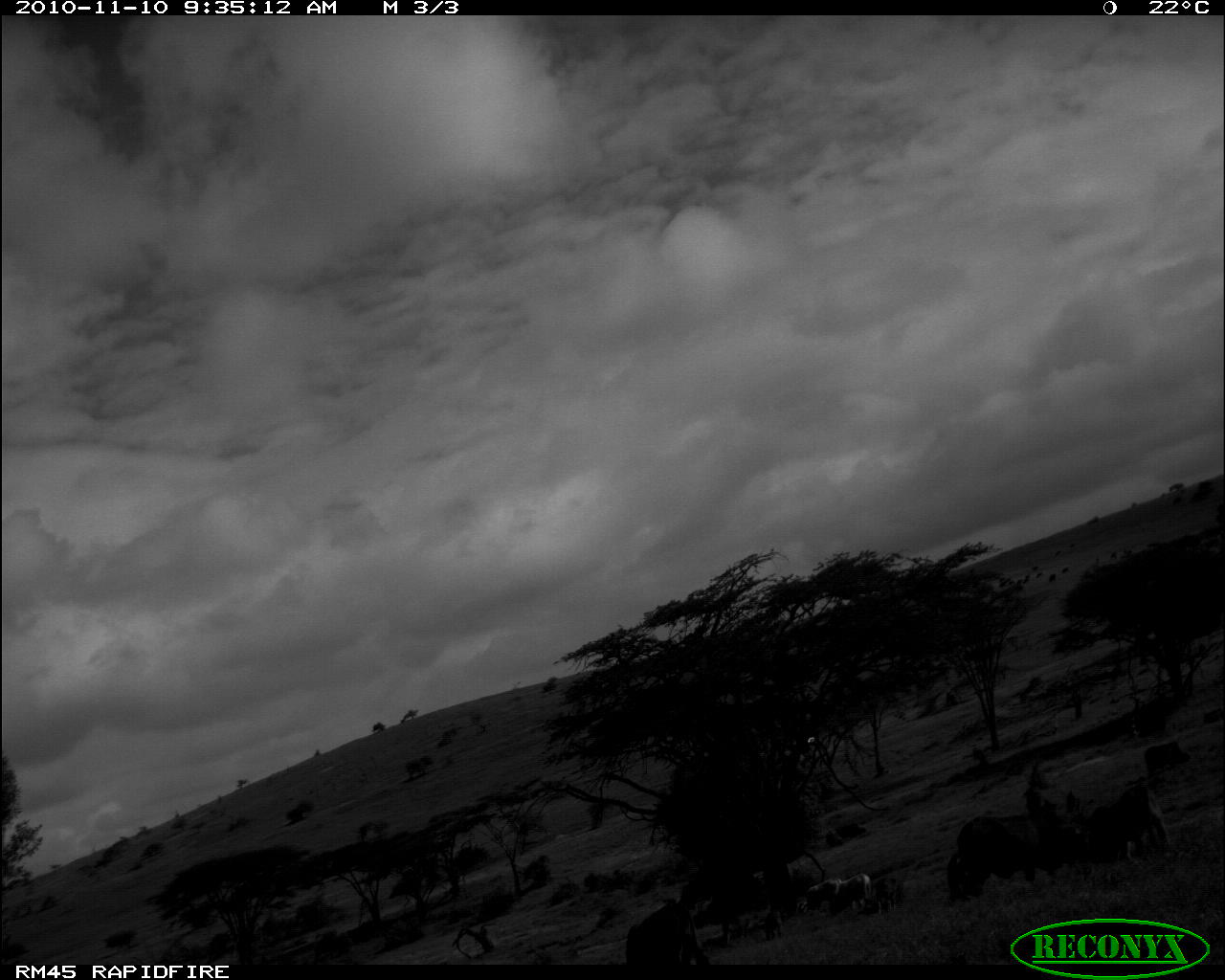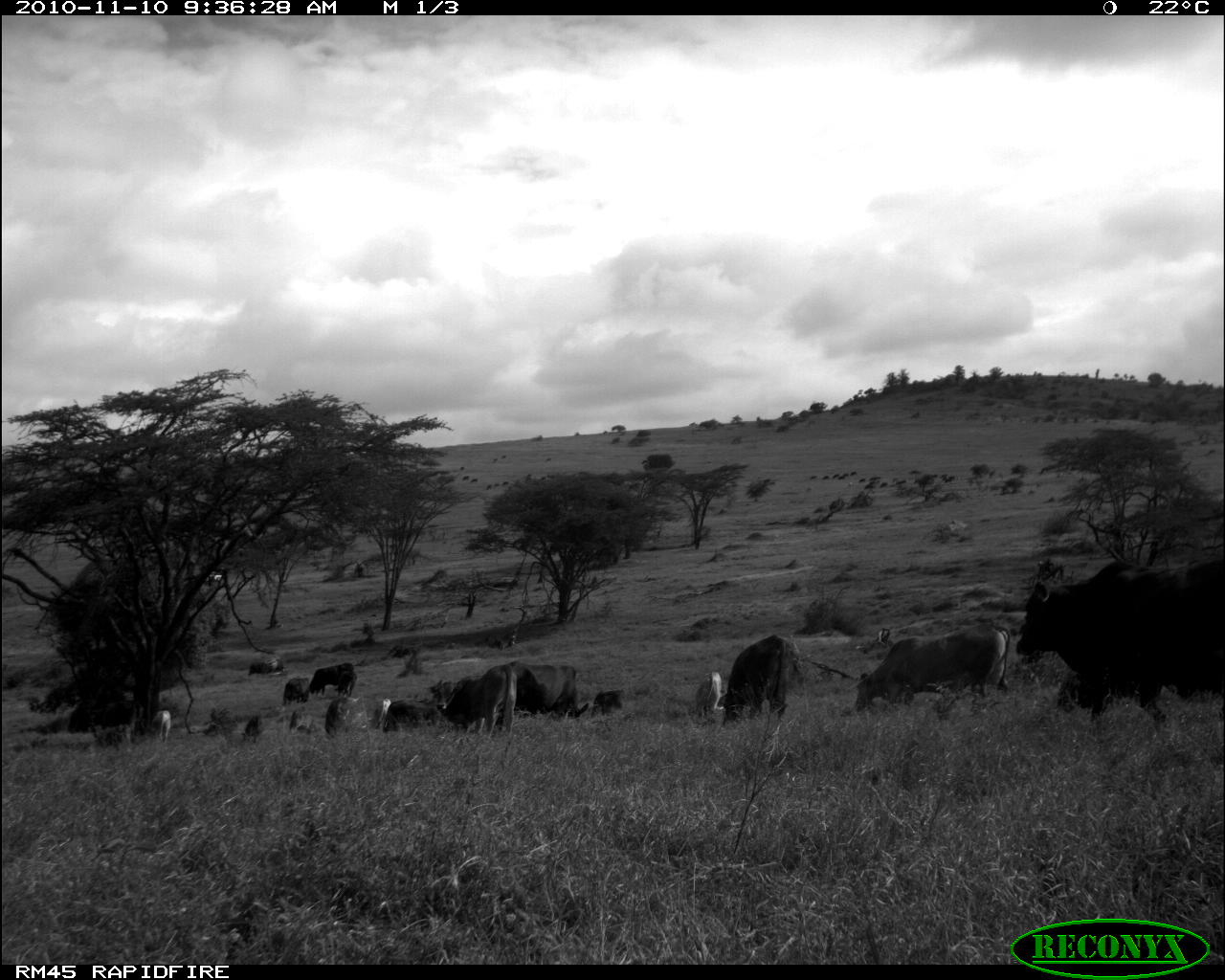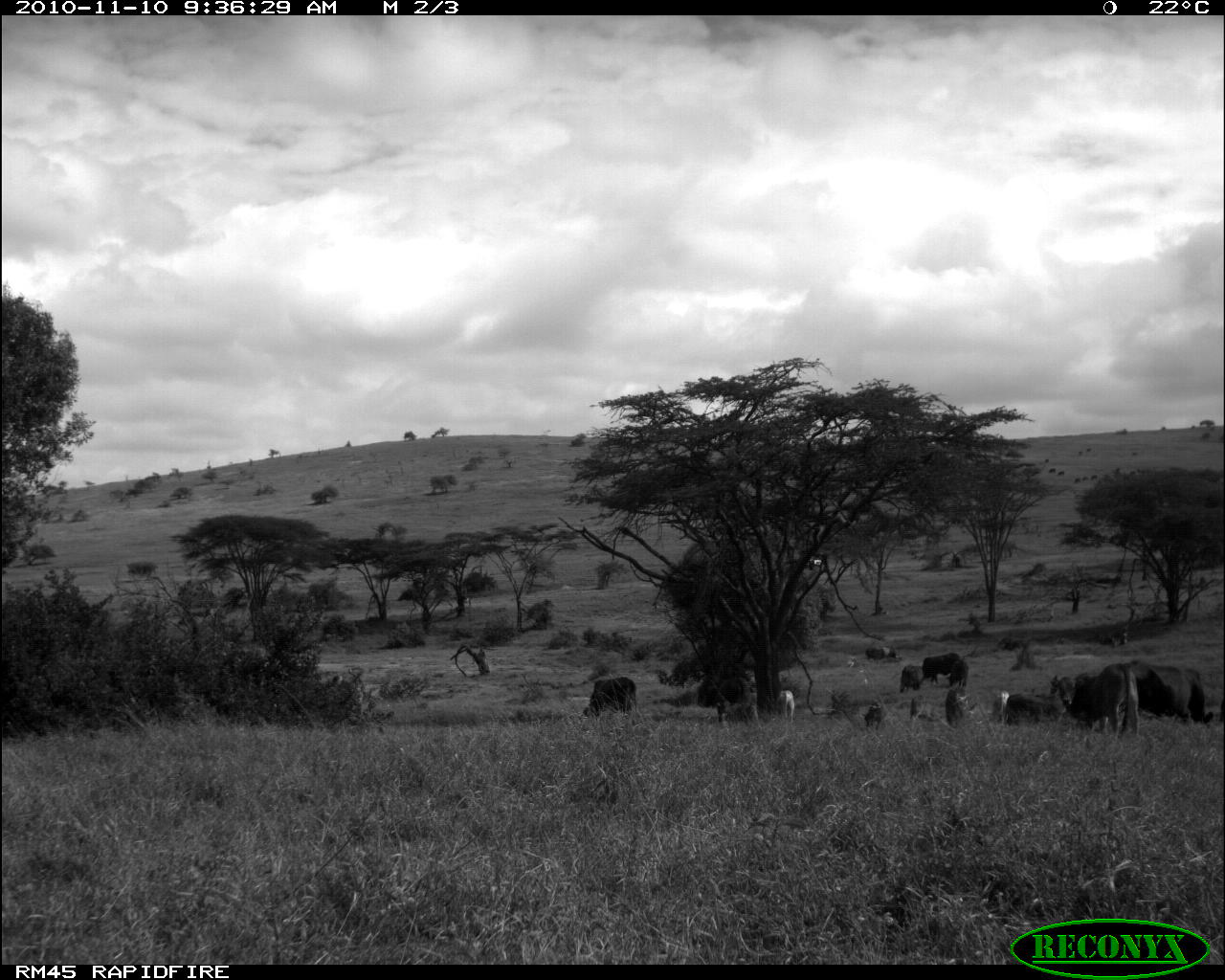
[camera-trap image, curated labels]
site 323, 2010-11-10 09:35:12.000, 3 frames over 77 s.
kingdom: Animalia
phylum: Chordata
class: Mammalia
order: Artiodactyla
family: Bovidae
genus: Bos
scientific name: Bos taurus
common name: domestic cattle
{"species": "Bos taurus (domestic cattle)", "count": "10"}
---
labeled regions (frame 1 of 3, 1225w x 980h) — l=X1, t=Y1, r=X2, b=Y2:
bos taurus: l=944, t=811, r=1071, b=901; l=1078, t=782, r=1171, b=860; l=623, t=900, r=712, b=963; l=827, t=873, r=872, b=917; l=1141, t=741, r=1190, b=775; l=758, t=906, r=786, b=939; l=806, t=879, r=838, b=906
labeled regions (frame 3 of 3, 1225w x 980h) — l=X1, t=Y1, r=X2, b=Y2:
bos taurus: l=1055, t=661, r=1138, b=739; l=1138, t=662, r=1214, b=725; l=580, t=674, r=637, b=721; l=1006, t=693, r=1063, b=723; l=923, t=652, r=960, b=685; l=943, t=688, r=968, b=728; l=862, t=698, r=886, b=730; l=898, t=663, r=922, b=695; l=948, t=659, r=969, b=688; l=991, t=688, r=1009, b=721; l=865, t=643, r=897, b=661; l=778, t=689, r=795, b=722; l=725, t=705, r=759, b=720; l=910, t=693, r=926, b=723